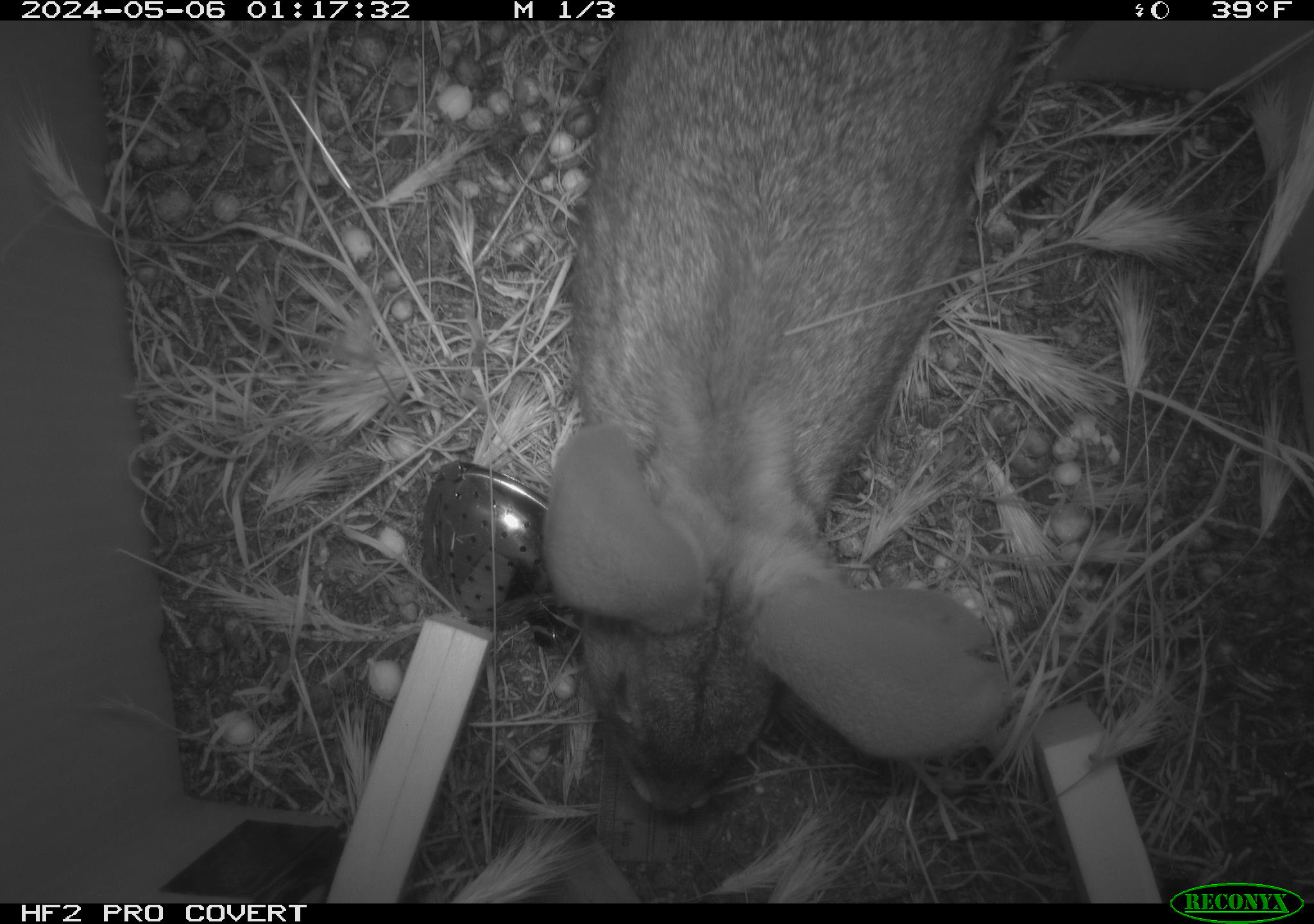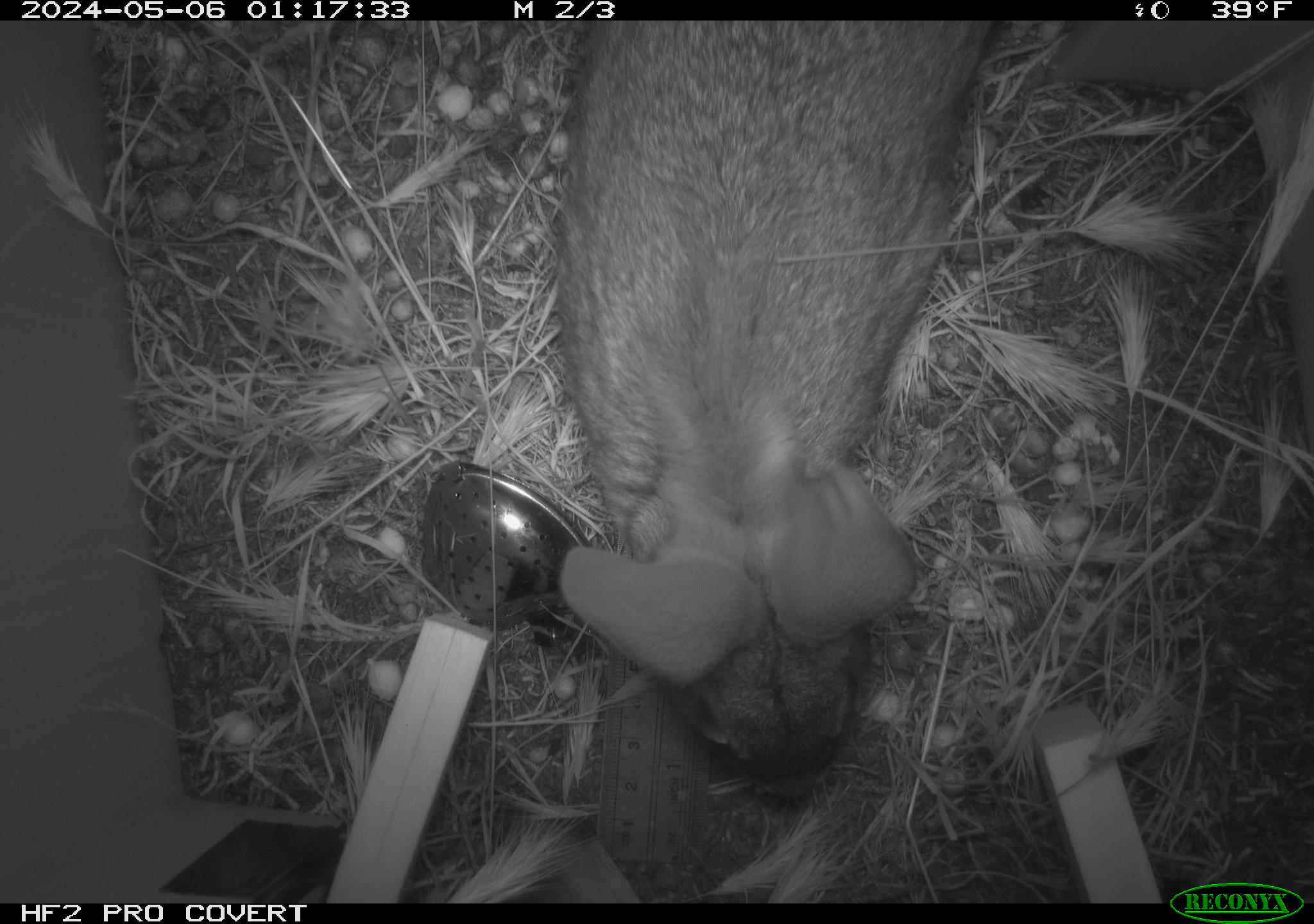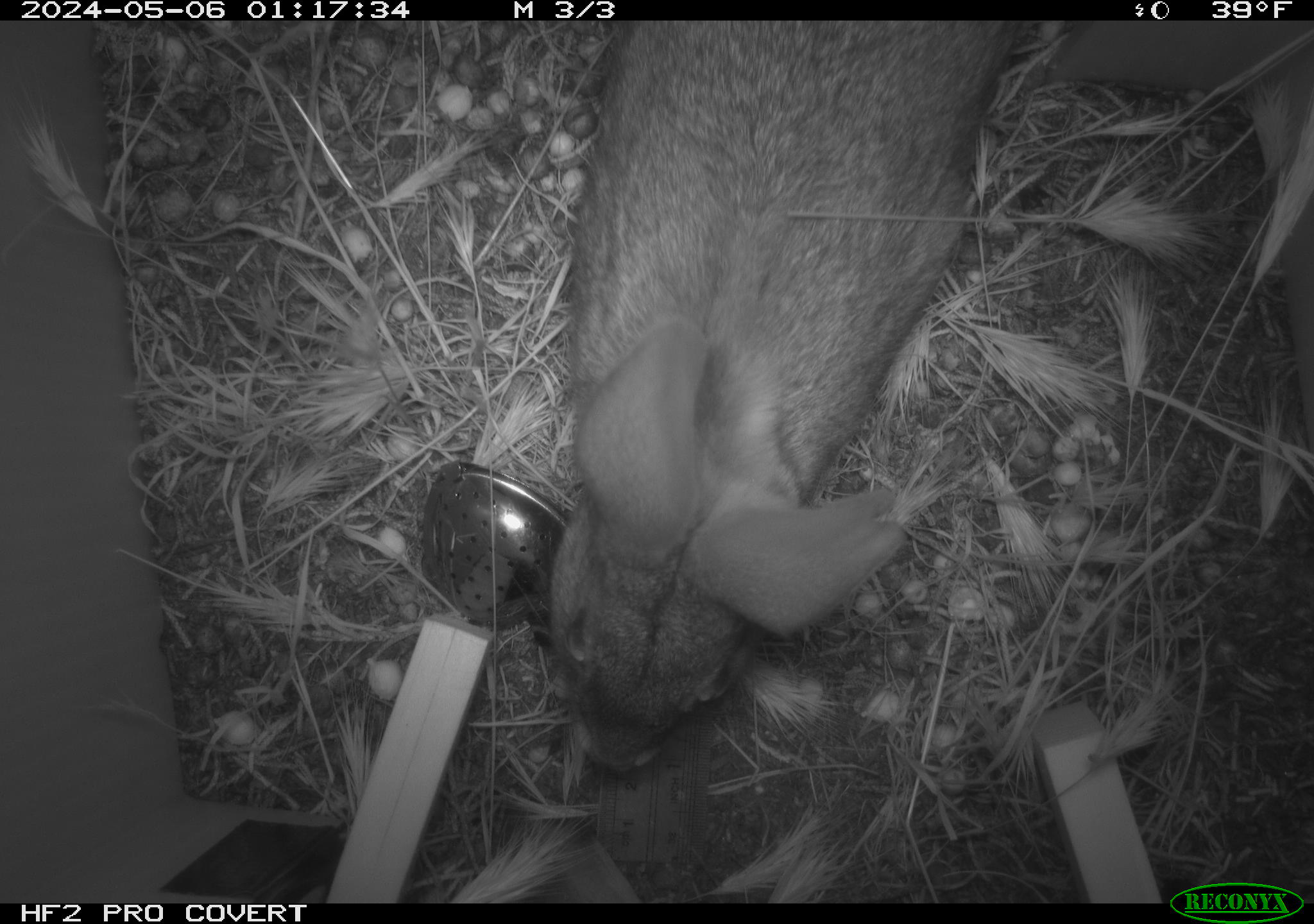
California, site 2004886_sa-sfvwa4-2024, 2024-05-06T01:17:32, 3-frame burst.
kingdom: Animalia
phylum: Chordata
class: Mammalia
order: Lagomorpha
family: Leporidae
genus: Sylvilagus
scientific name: Sylvilagus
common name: cottontail rabbits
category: sylvilagus species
Sylvilagus species (cottontail rabbits) (Sylvilagus).